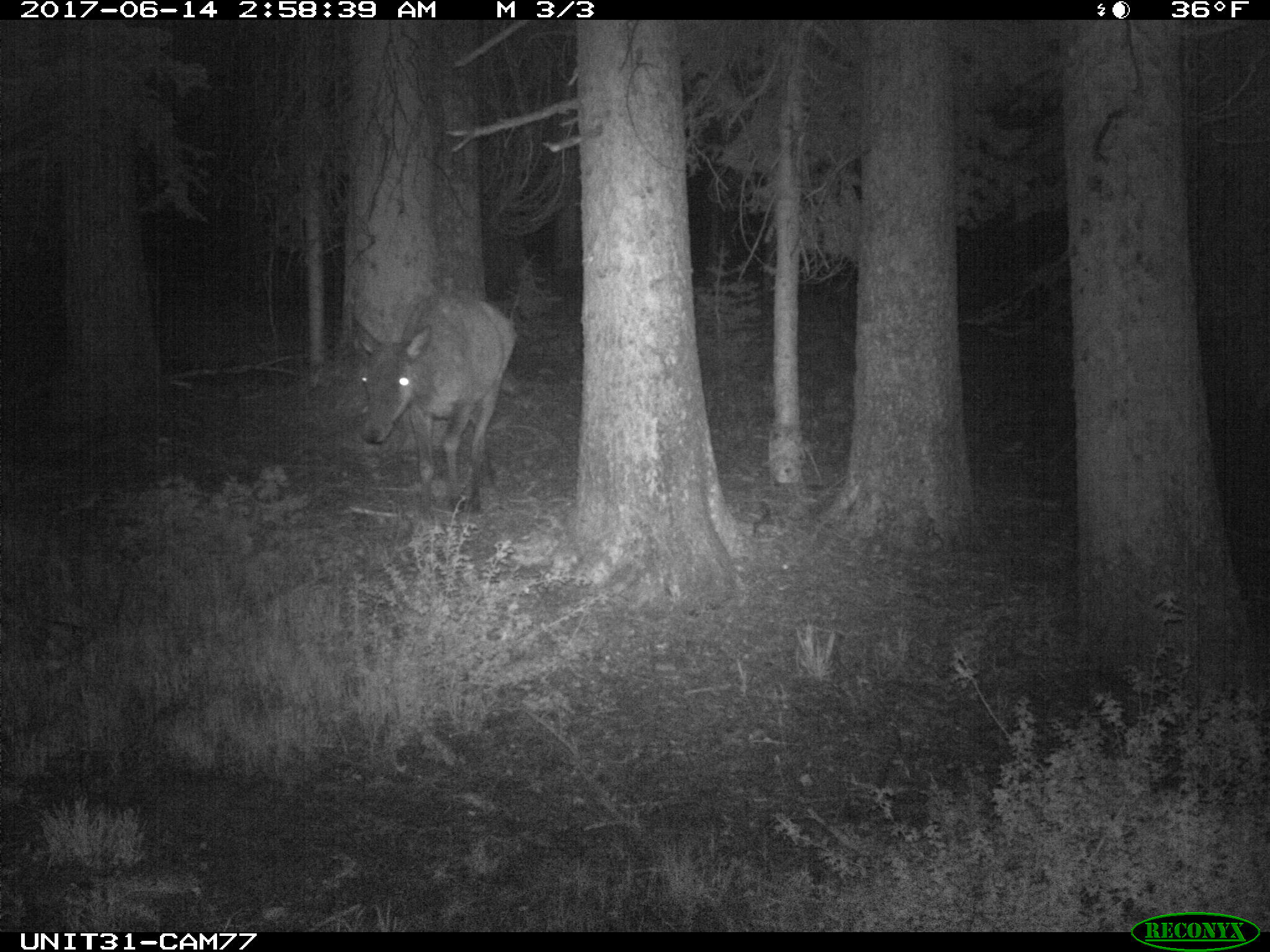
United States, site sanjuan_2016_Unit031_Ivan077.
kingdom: Animalia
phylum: Chordata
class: Mammalia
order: Artiodactyla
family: Cervidae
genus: Cervus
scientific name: Cervus elaphus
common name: red deer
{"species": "Cervus elaphus (red deer)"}